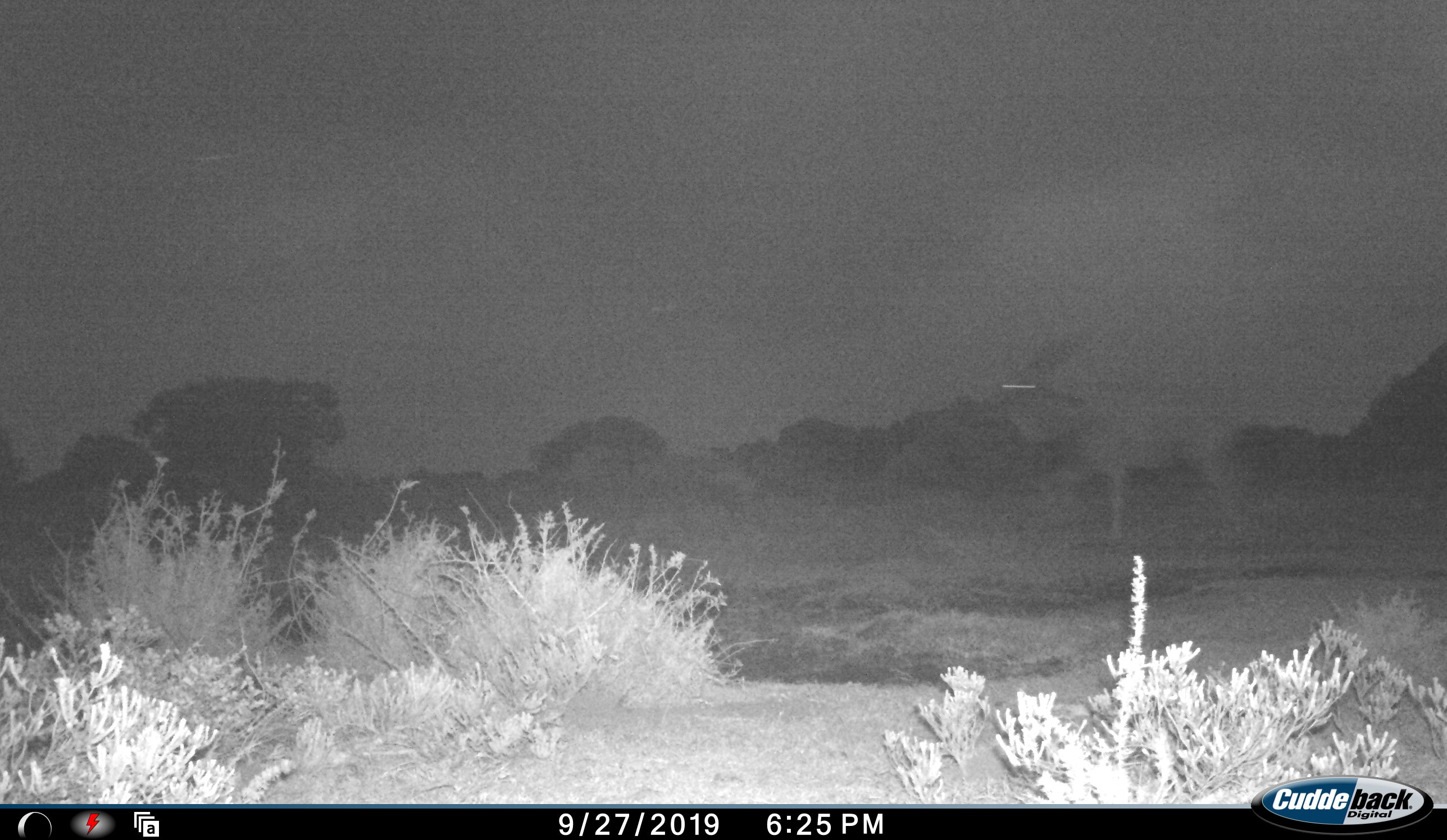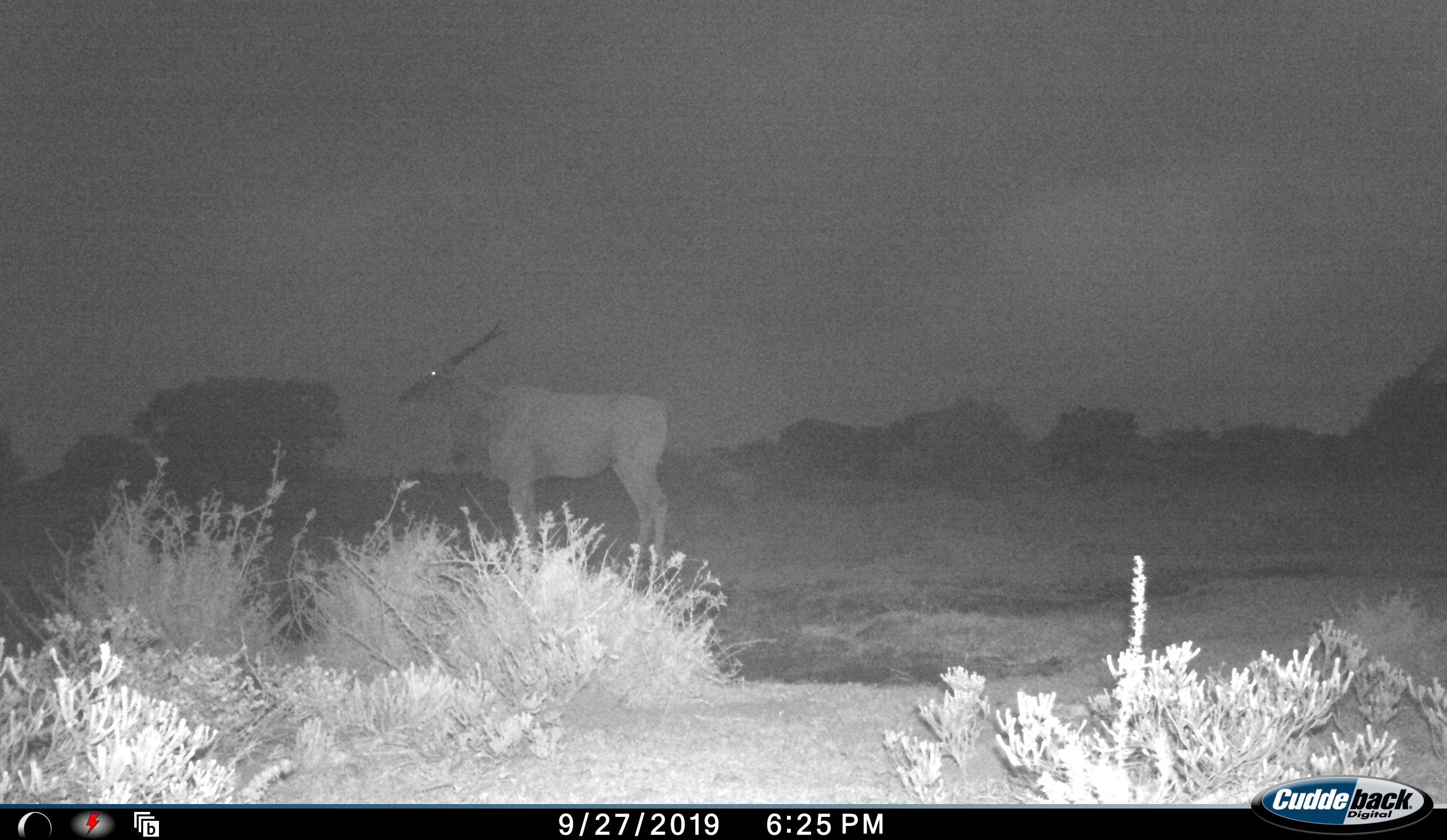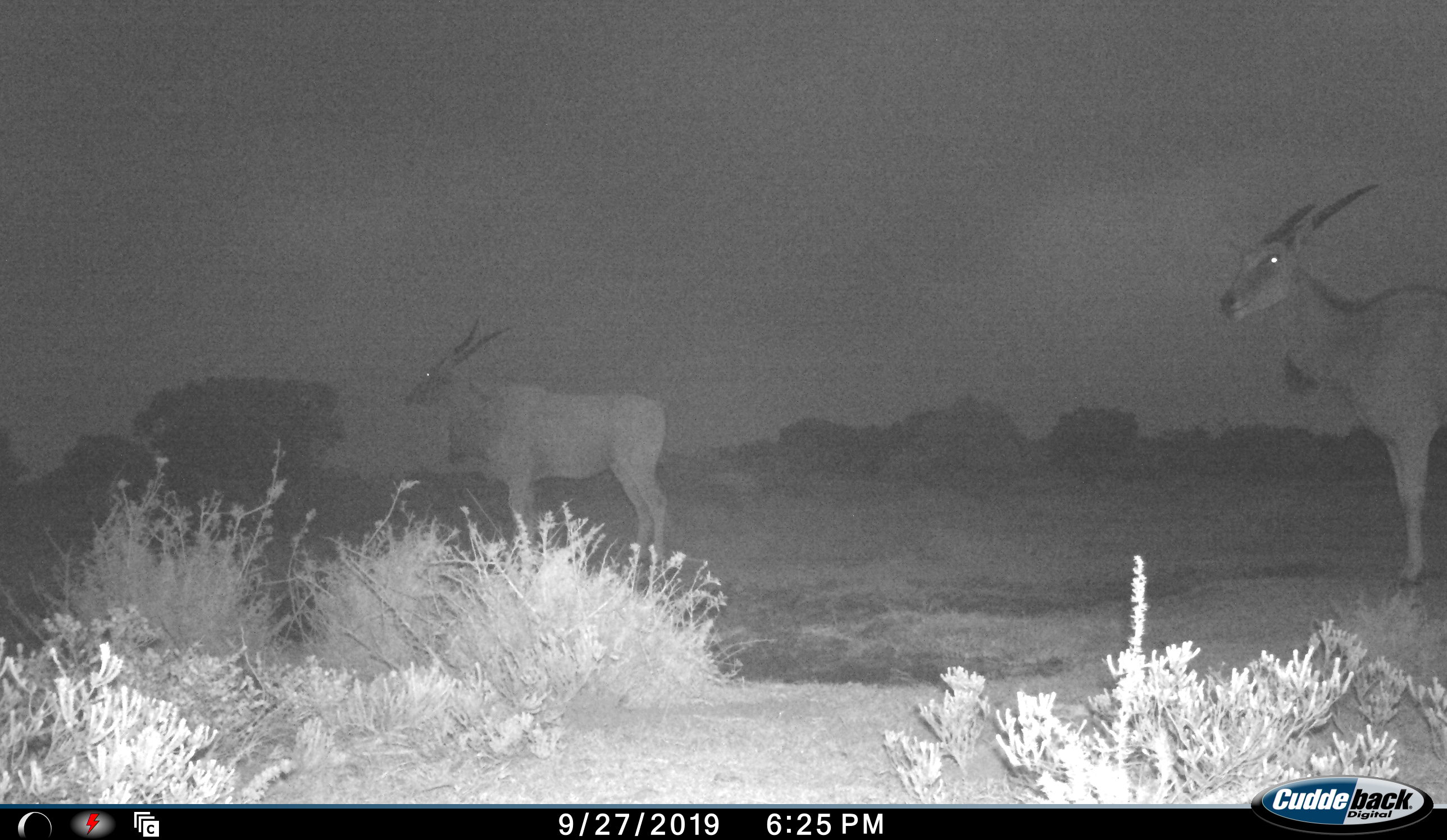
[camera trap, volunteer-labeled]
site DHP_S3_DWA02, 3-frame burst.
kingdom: Animalia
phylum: Chordata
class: Mammalia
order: Artiodactyla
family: Bovidae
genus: Tragelaphus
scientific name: Tragelaphus oryx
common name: eland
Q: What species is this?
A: Eland (Tragelaphus oryx).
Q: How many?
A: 2.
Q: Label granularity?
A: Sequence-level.